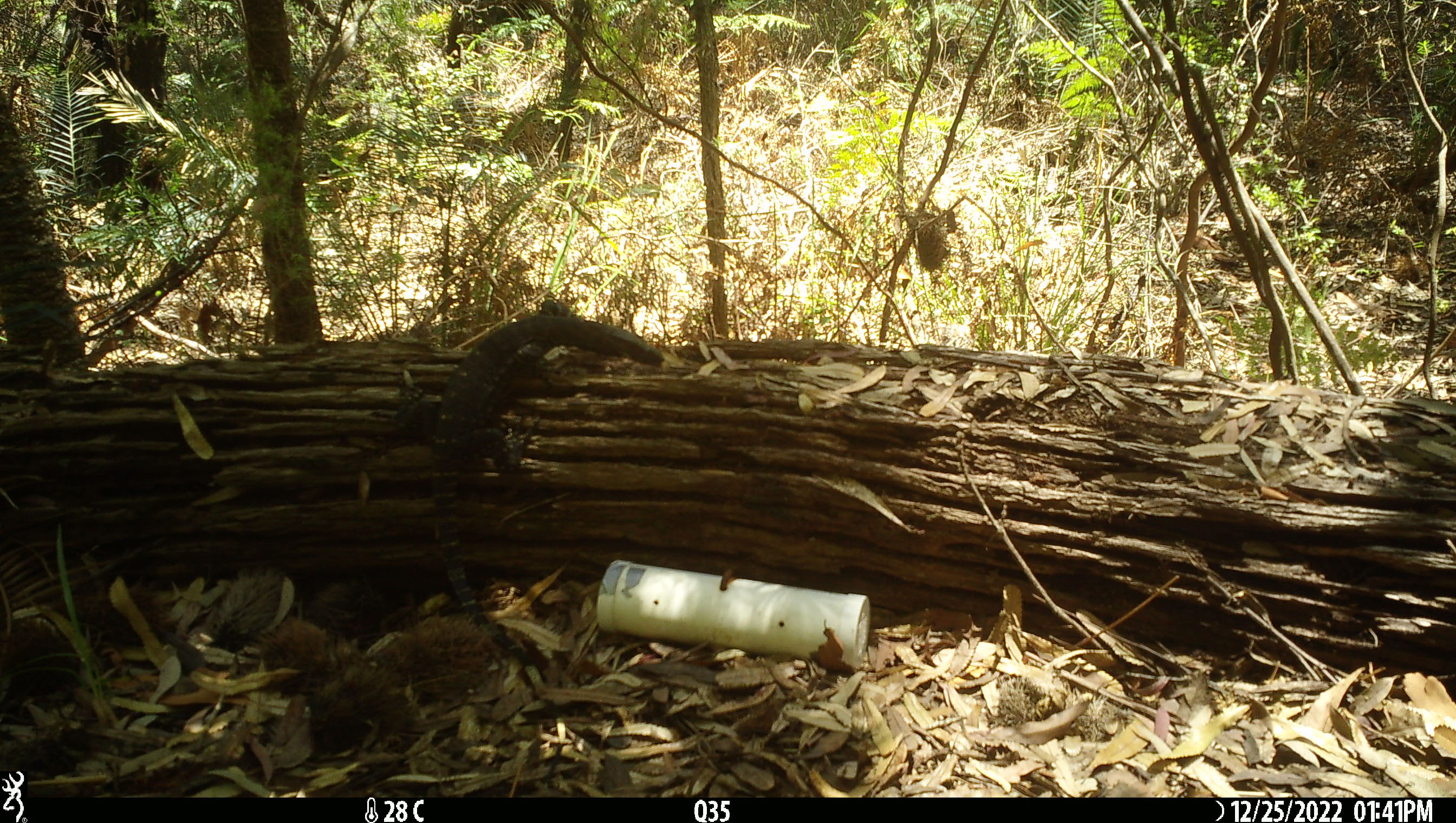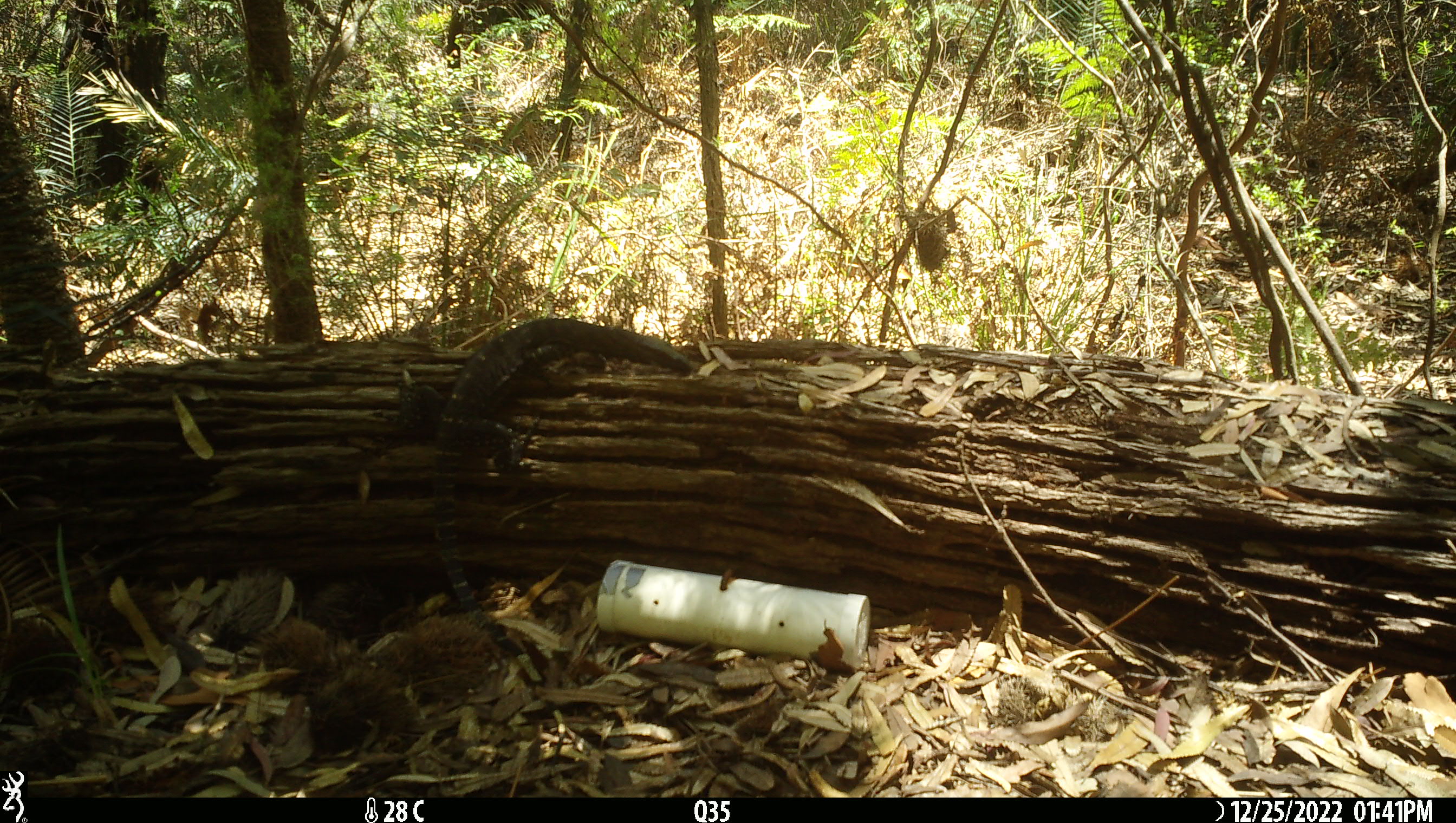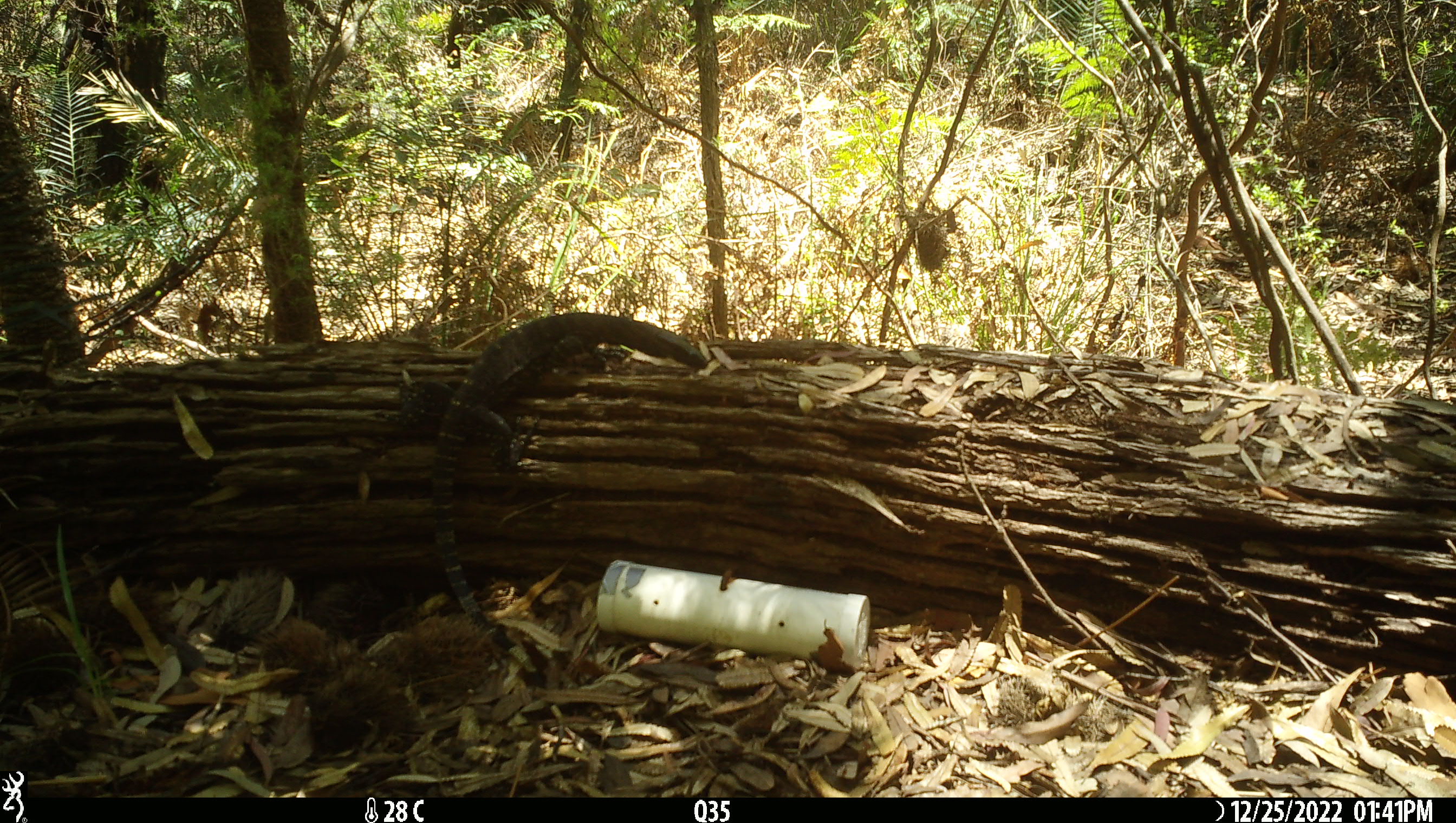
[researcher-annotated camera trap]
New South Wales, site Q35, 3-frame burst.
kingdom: Animalia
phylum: Chordata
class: Reptilia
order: Squamata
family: Varanidae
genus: Varanus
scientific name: Varanus varius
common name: lace monitor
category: goanna